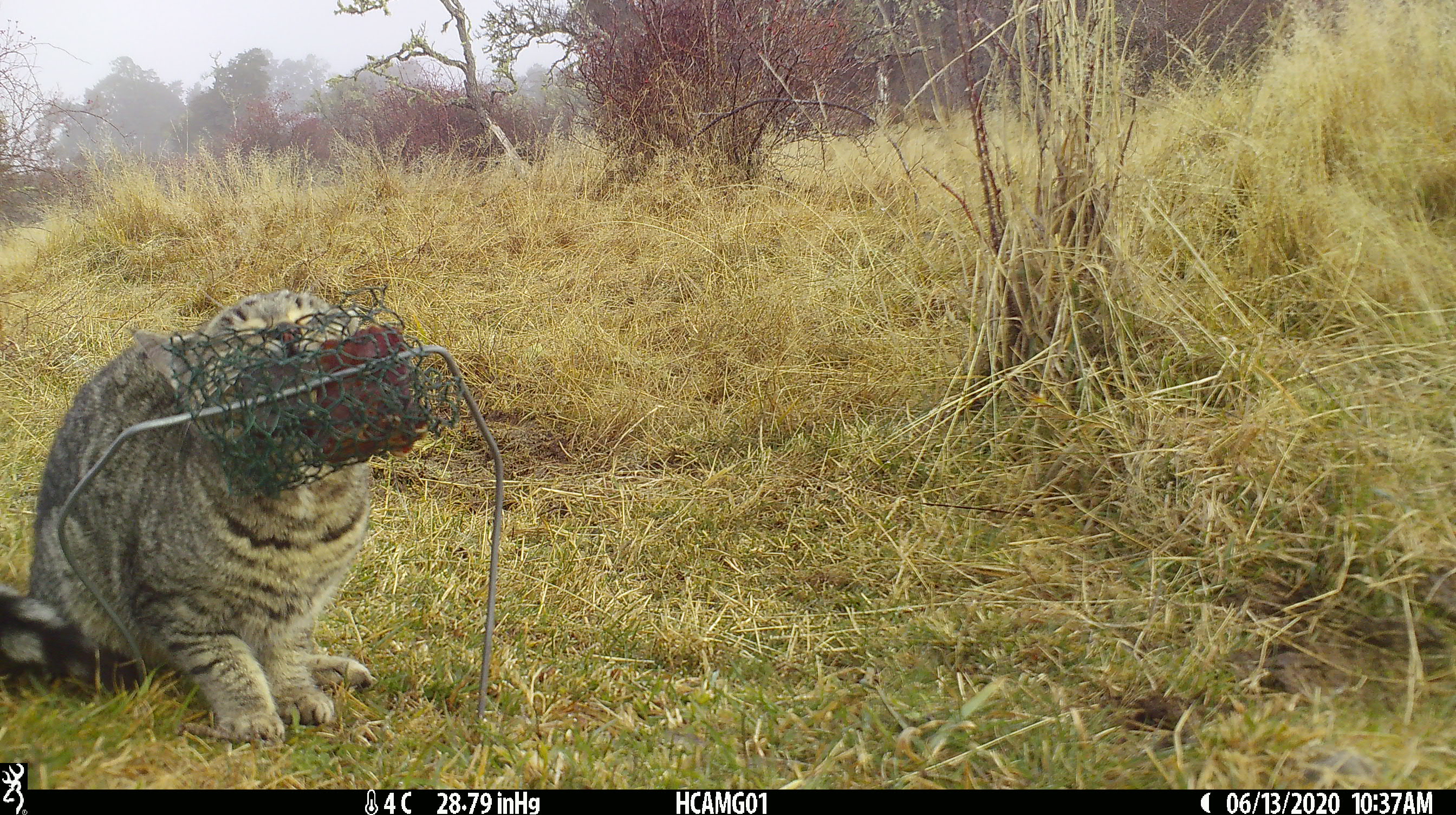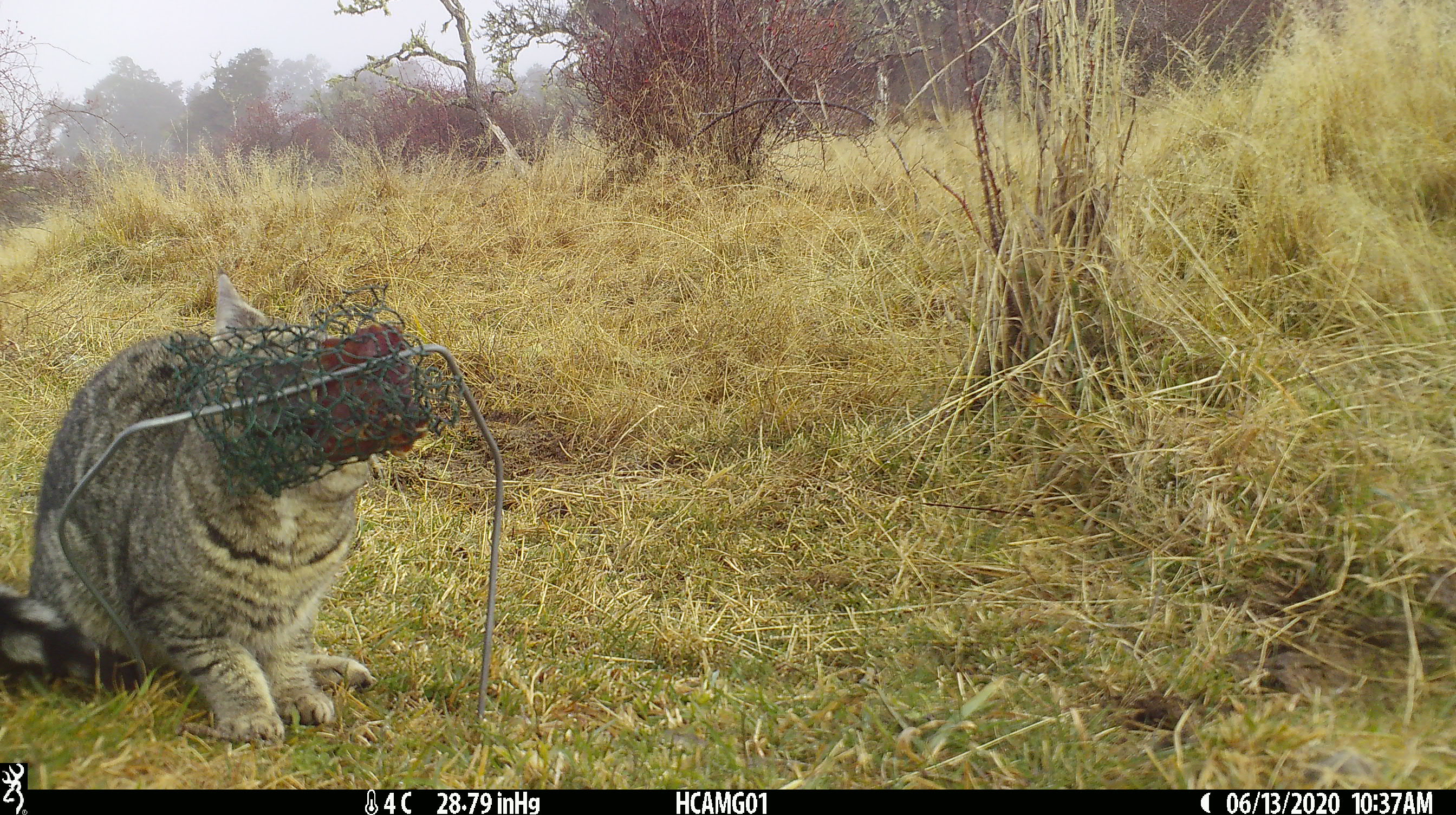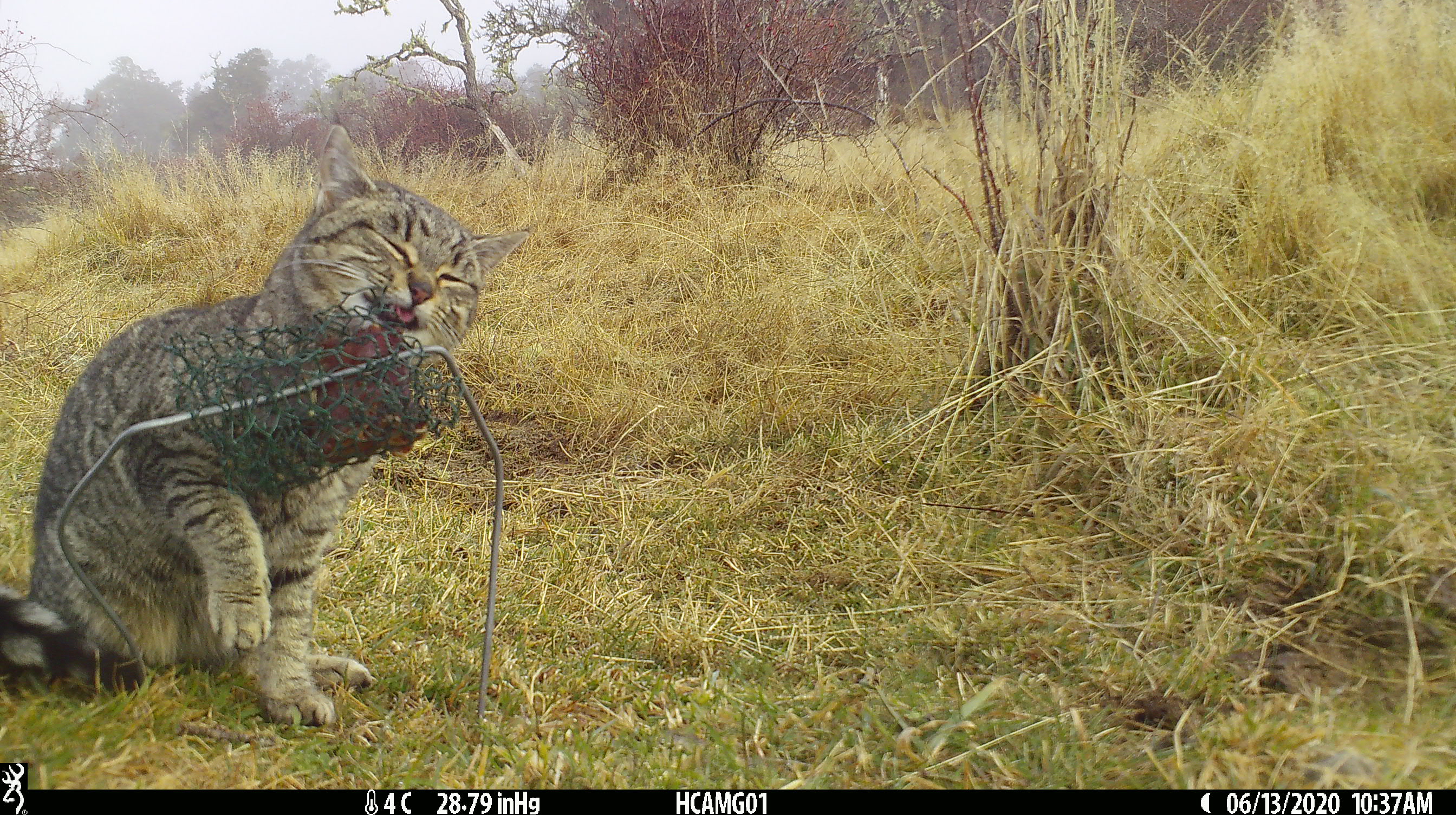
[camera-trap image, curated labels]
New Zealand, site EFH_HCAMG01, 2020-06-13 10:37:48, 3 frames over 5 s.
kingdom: Animalia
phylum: Chordata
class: Mammalia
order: Carnivora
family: Felidae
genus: Felis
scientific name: Felis catus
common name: domestic cat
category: cat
Cat (domestic cat) (Felis catus).